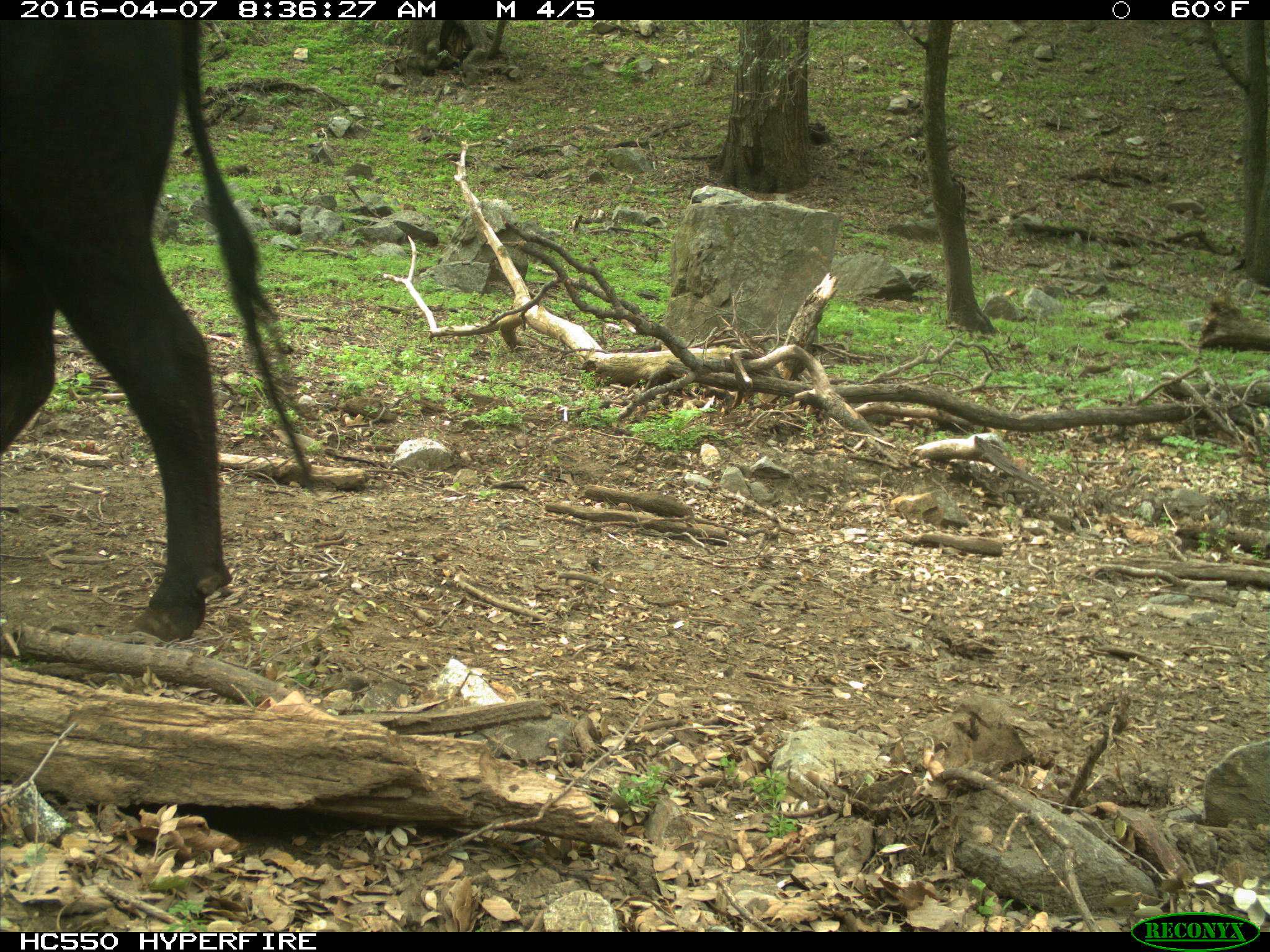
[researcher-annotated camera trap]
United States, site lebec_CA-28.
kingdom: Animalia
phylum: Chordata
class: Mammalia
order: Artiodactyla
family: Bovidae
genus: Bos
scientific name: Bos taurus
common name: domestic cow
Bos taurus (domestic cow).